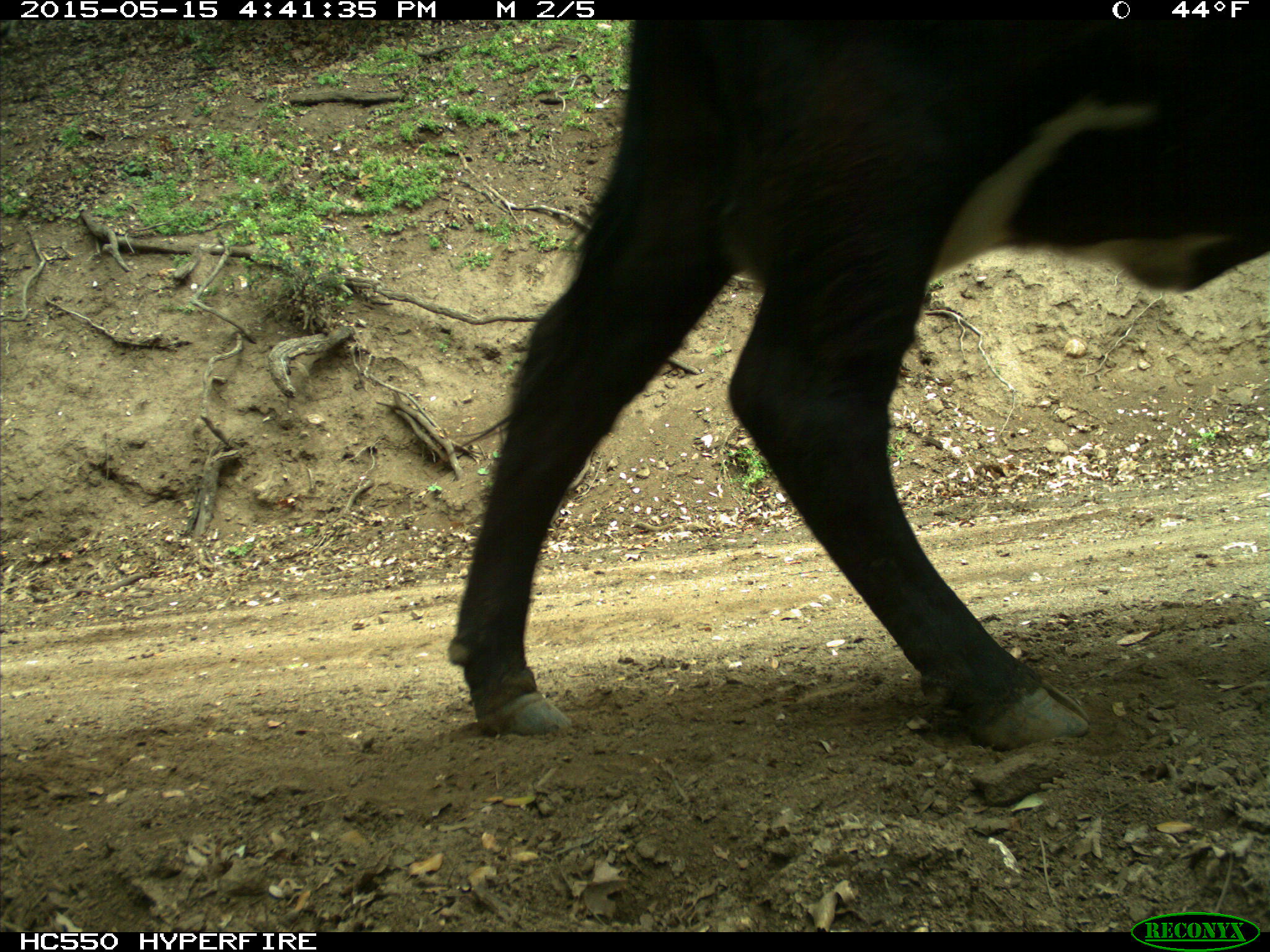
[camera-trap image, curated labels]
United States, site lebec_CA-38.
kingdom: Animalia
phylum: Chordata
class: Mammalia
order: Artiodactyla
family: Bovidae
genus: Bos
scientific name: Bos taurus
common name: domestic cow